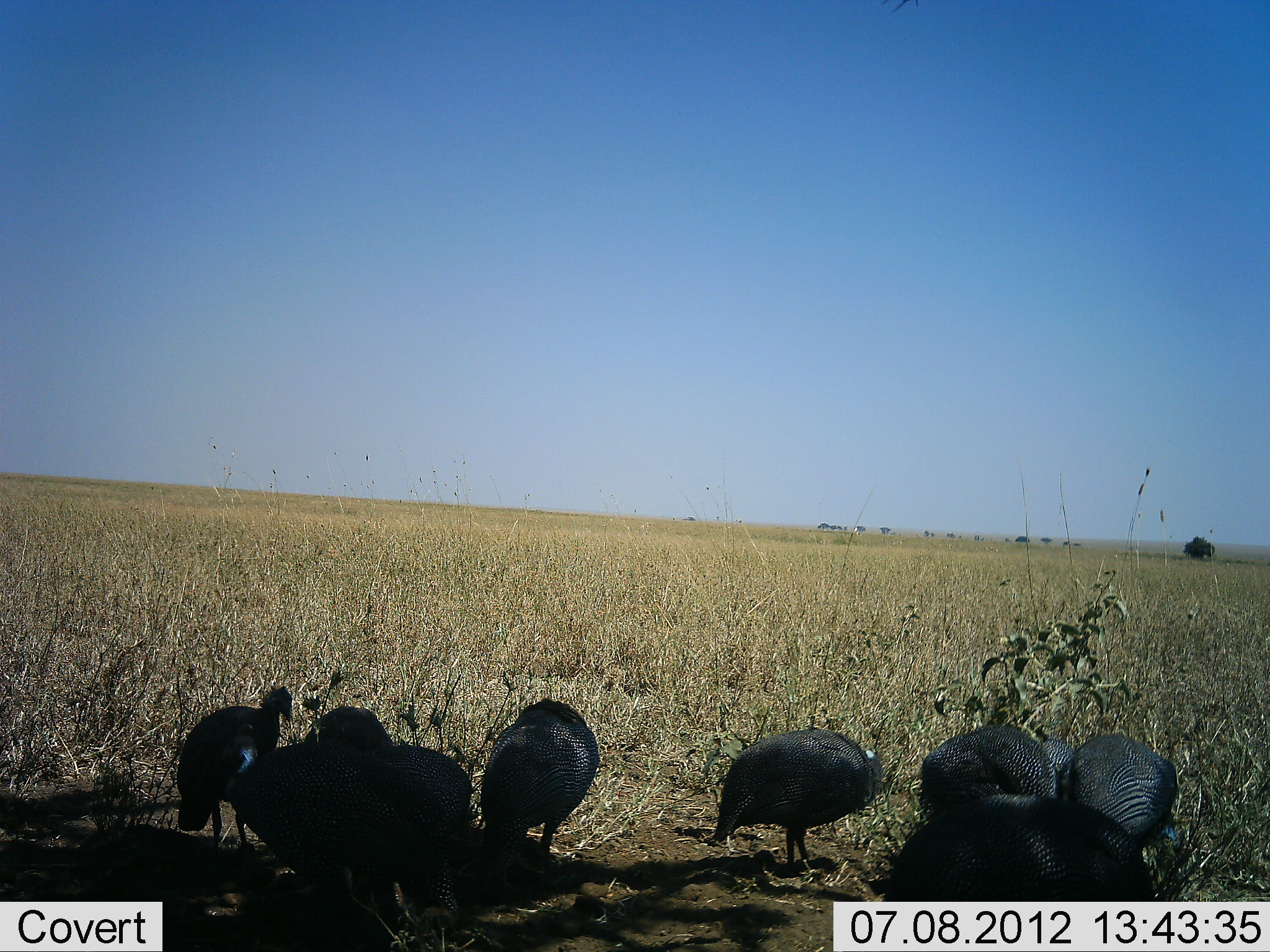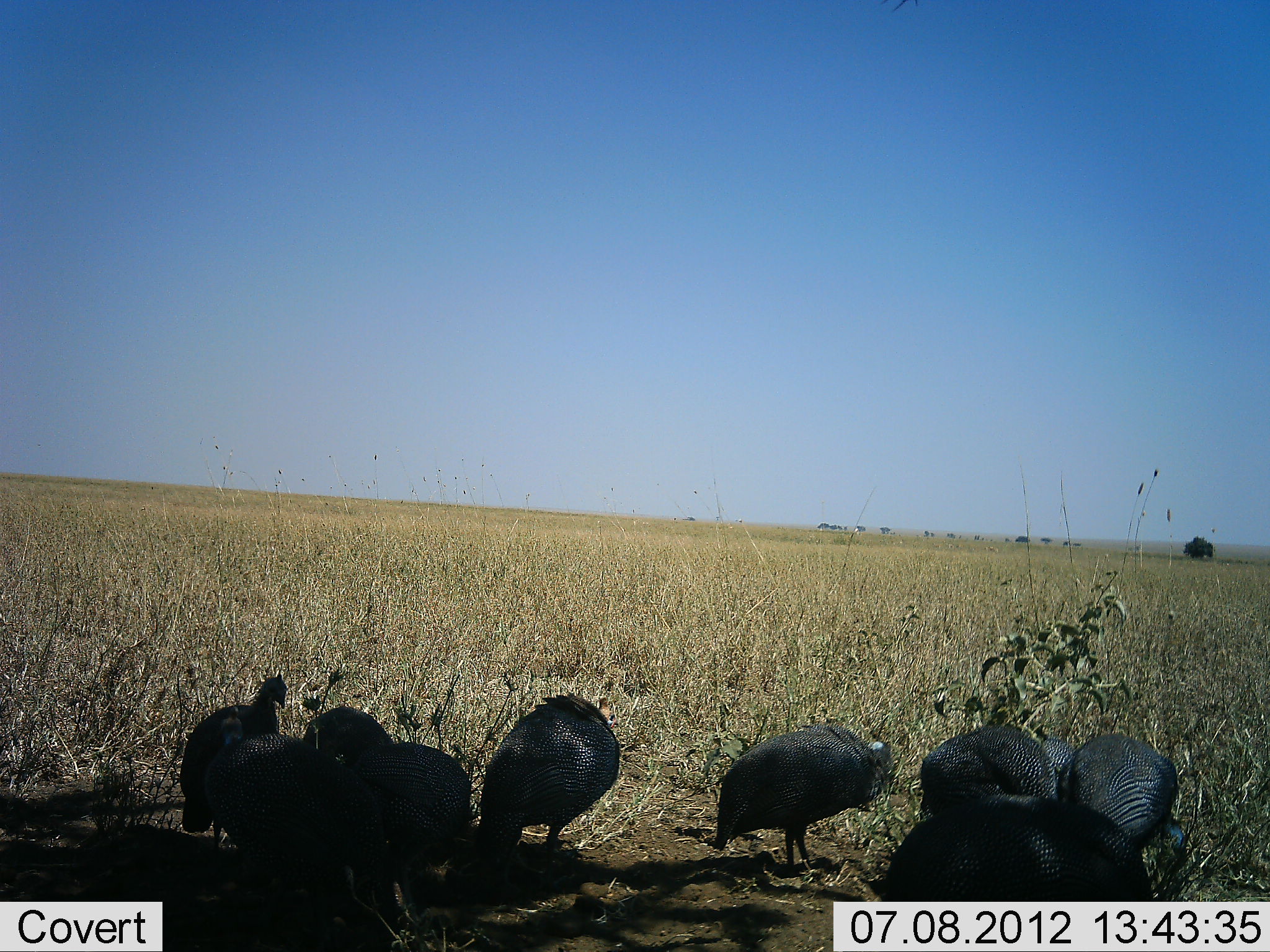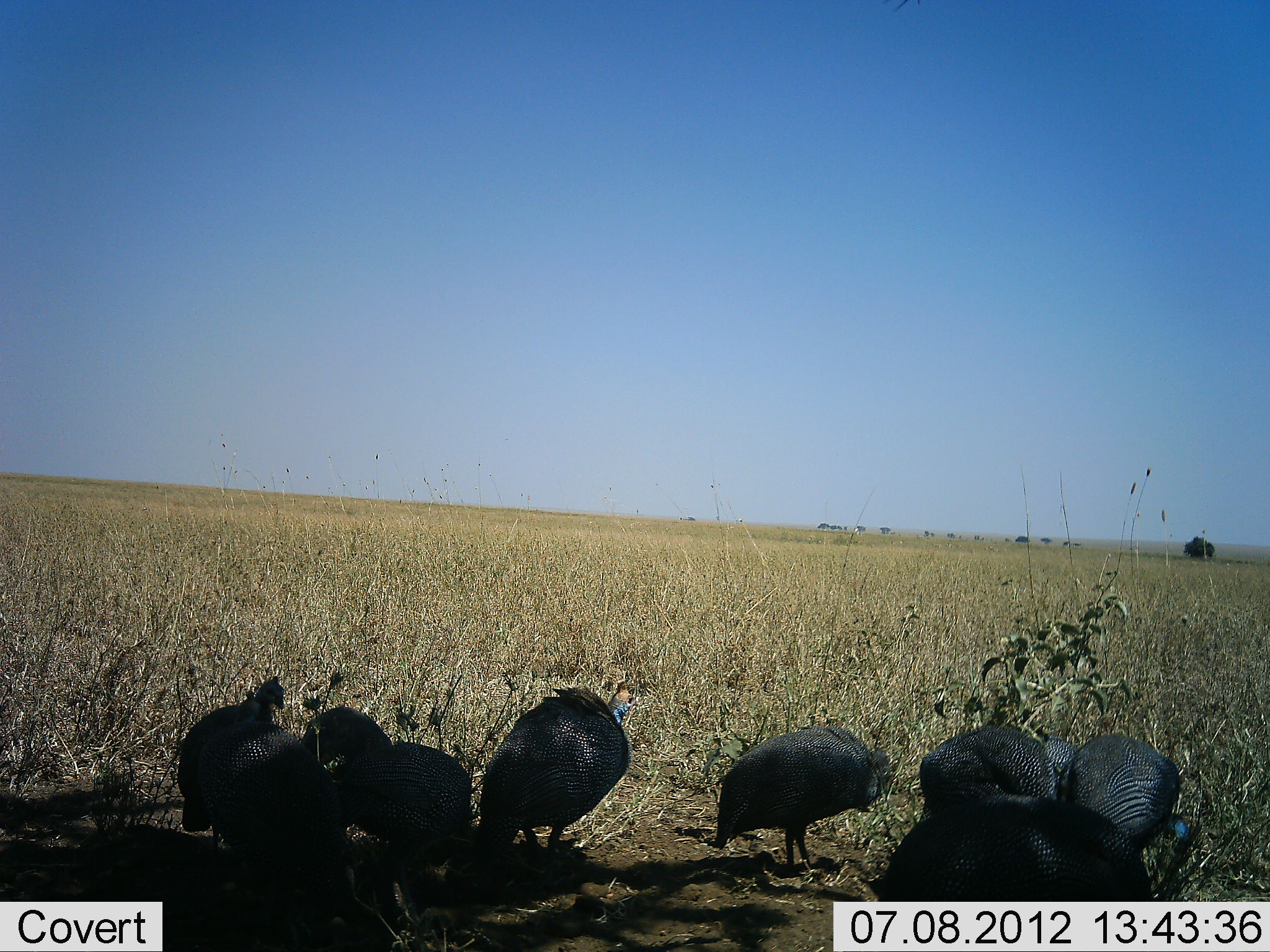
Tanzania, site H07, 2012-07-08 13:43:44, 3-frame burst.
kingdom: Animalia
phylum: Chordata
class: Aves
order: Galliformes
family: Numididae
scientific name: Numididae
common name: guinea fowl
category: guineafowl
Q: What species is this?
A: Guineafowl (guinea fowl) (Numididae).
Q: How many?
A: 9.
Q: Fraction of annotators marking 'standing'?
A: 80%.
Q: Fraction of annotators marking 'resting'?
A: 10%.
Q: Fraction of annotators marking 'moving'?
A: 10%.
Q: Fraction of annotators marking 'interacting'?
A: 0%.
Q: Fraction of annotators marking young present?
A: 0%.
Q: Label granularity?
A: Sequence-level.